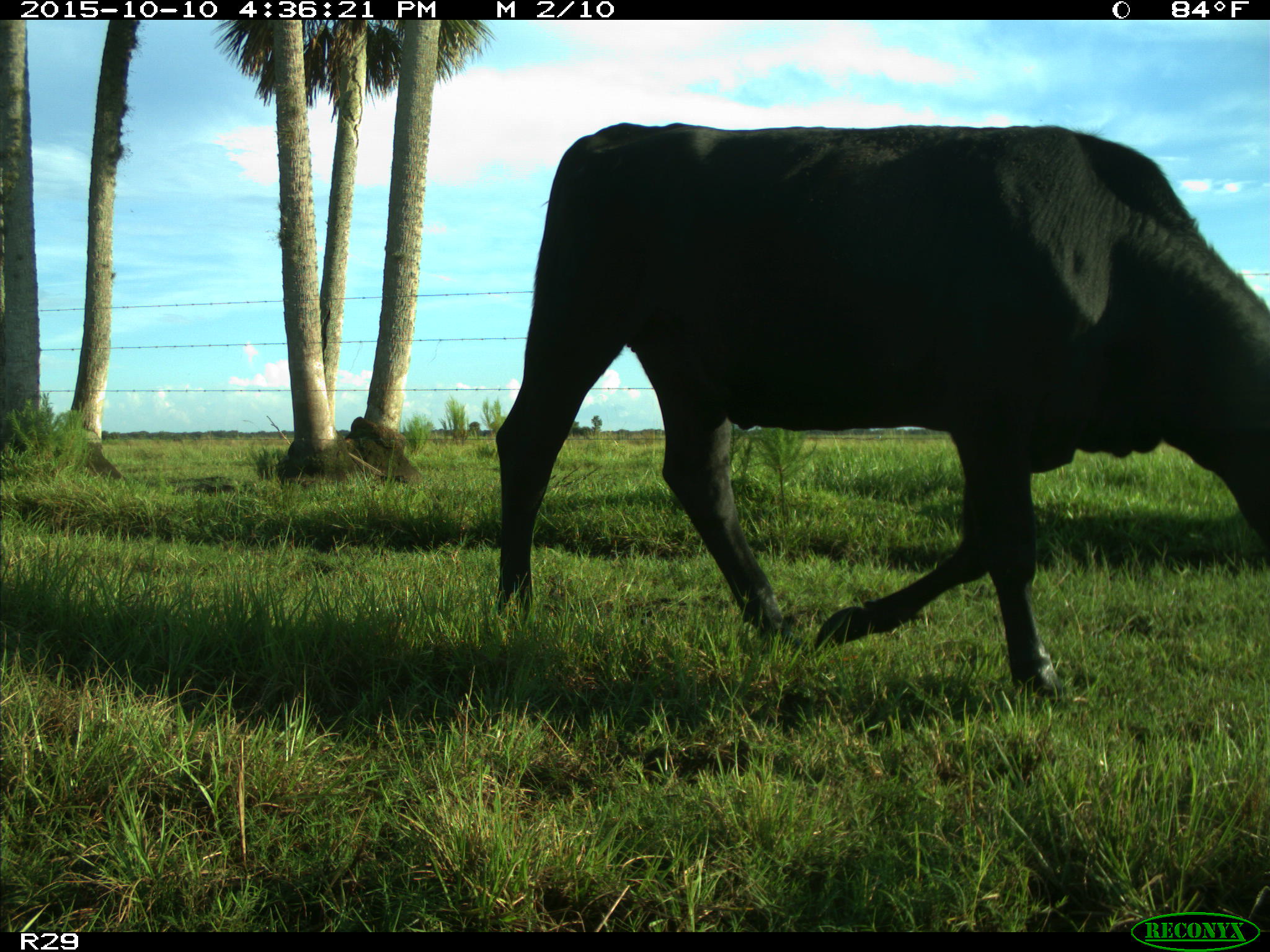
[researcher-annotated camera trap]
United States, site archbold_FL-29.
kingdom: Animalia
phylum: Chordata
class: Mammalia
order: Artiodactyla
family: Bovidae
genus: Bos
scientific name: Bos taurus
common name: domestic cow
Bos taurus (domestic cow).